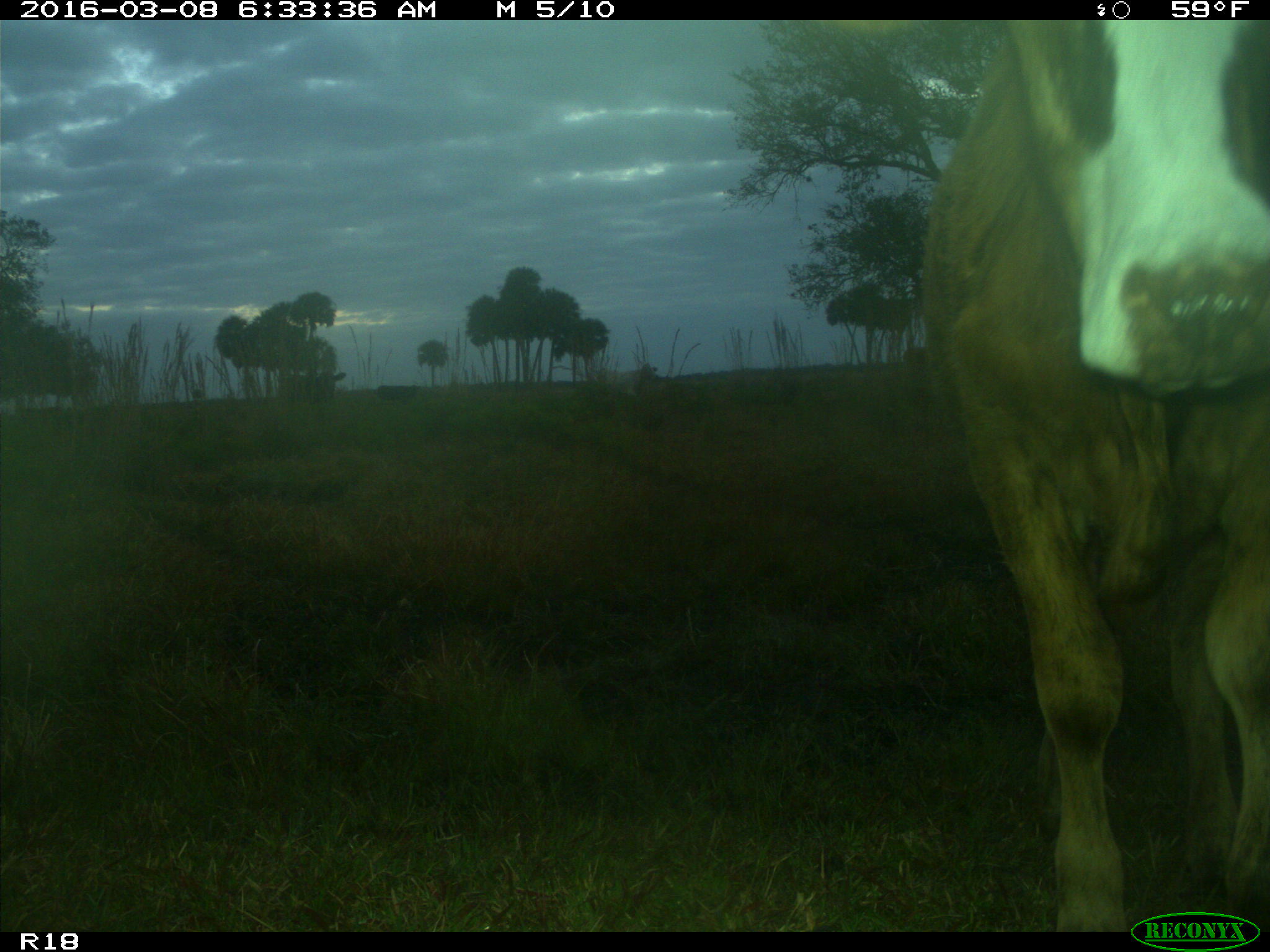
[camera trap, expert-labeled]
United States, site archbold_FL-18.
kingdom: Animalia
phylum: Chordata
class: Mammalia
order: Artiodactyla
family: Bovidae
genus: Bos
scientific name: Bos taurus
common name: domestic cow